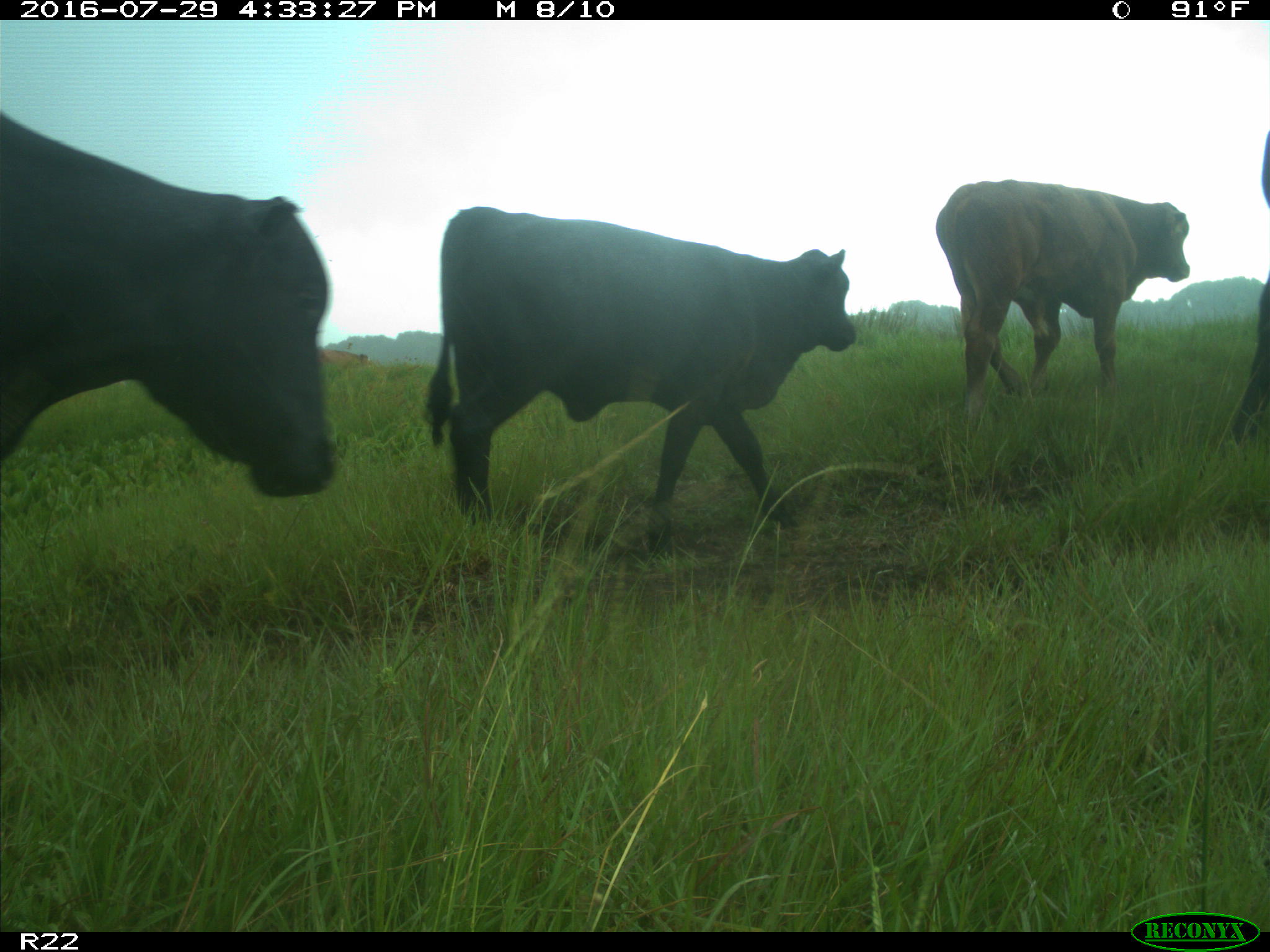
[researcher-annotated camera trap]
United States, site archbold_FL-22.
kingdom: Animalia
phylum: Chordata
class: Mammalia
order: Artiodactyla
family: Bovidae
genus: Bos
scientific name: Bos taurus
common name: domestic cow